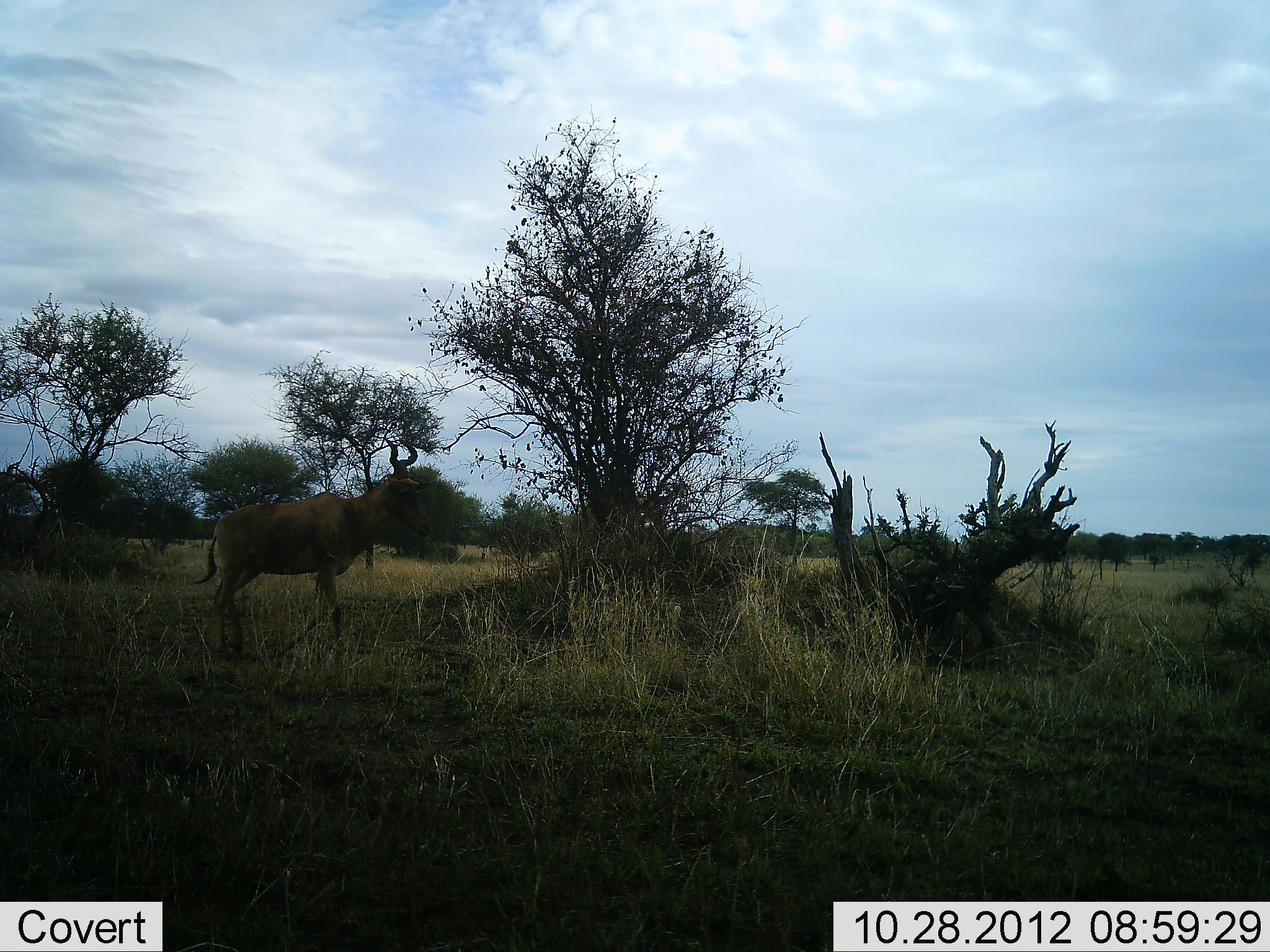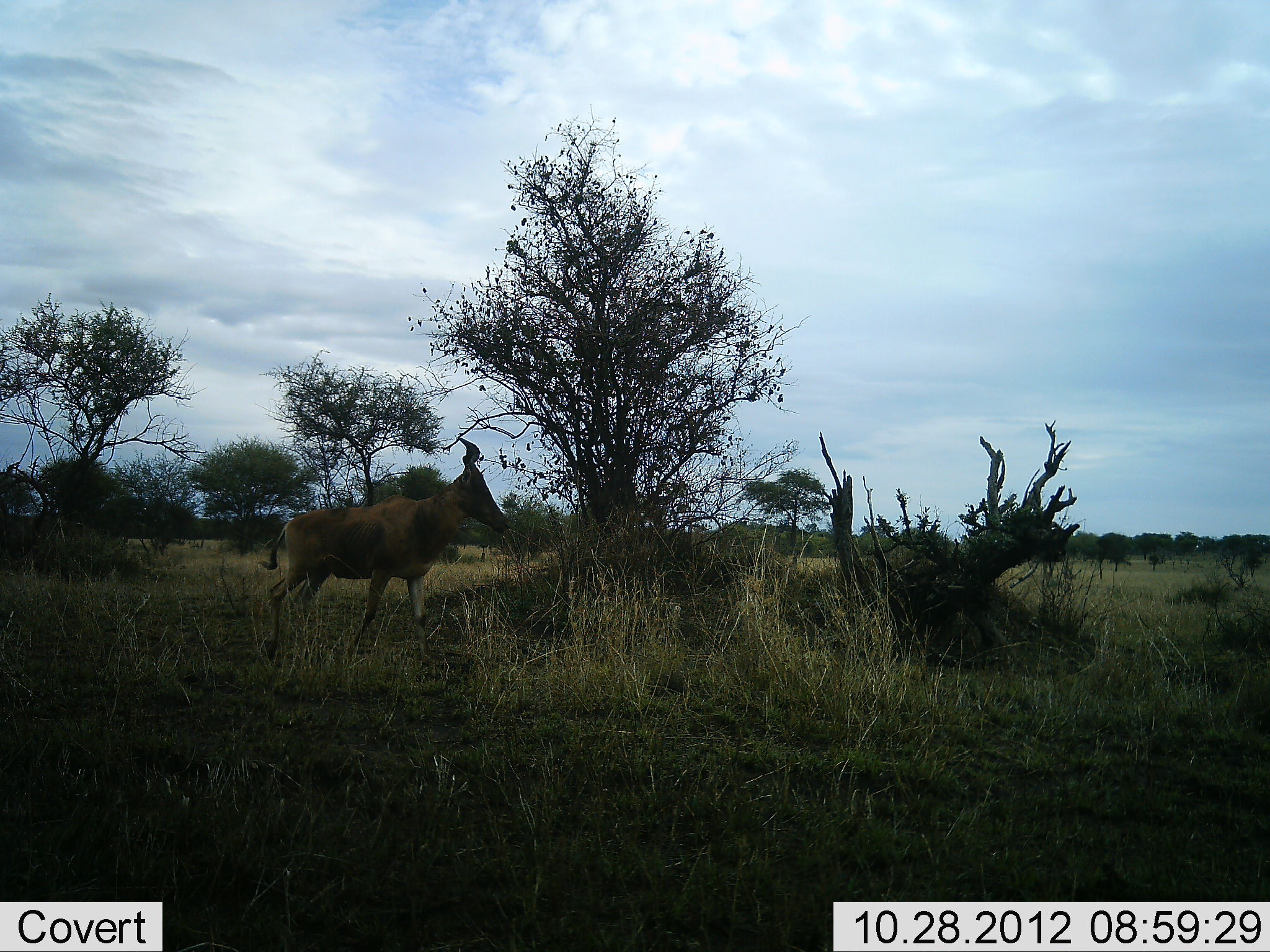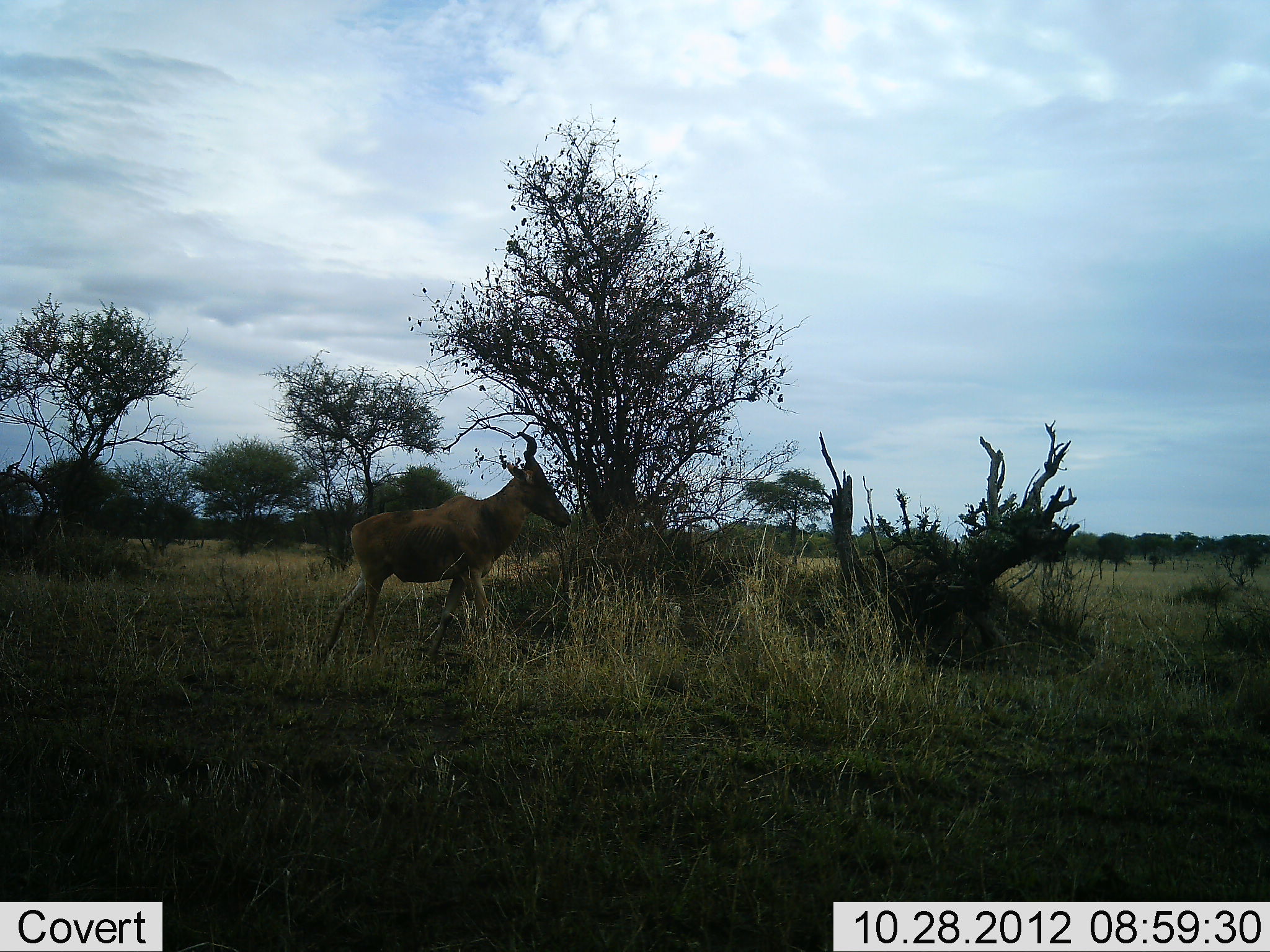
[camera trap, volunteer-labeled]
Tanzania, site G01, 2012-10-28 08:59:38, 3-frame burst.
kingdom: Animalia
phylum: Chordata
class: Mammalia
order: Artiodactyla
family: Bovidae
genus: Alcelaphus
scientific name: Alcelaphus buselaphus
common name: hartebeest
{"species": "hartebeest (Alcelaphus buselaphus)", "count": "1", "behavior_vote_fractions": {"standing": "20%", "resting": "0%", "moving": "90%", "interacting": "0%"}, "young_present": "0%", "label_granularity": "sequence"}